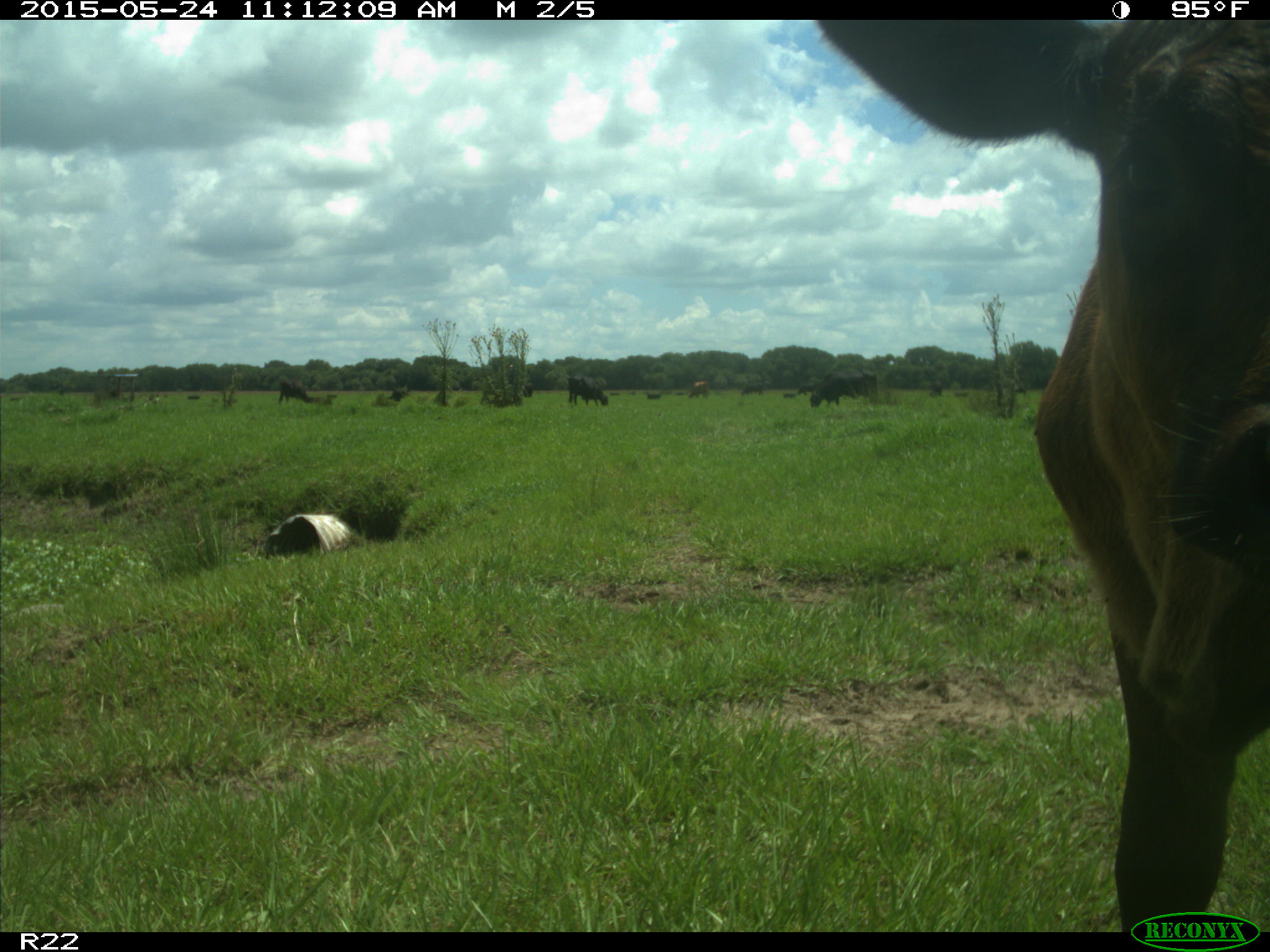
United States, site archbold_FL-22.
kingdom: Animalia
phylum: Chordata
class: Mammalia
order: Artiodactyla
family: Bovidae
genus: Bos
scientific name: Bos taurus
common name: domestic cow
Bos taurus (domestic cow).